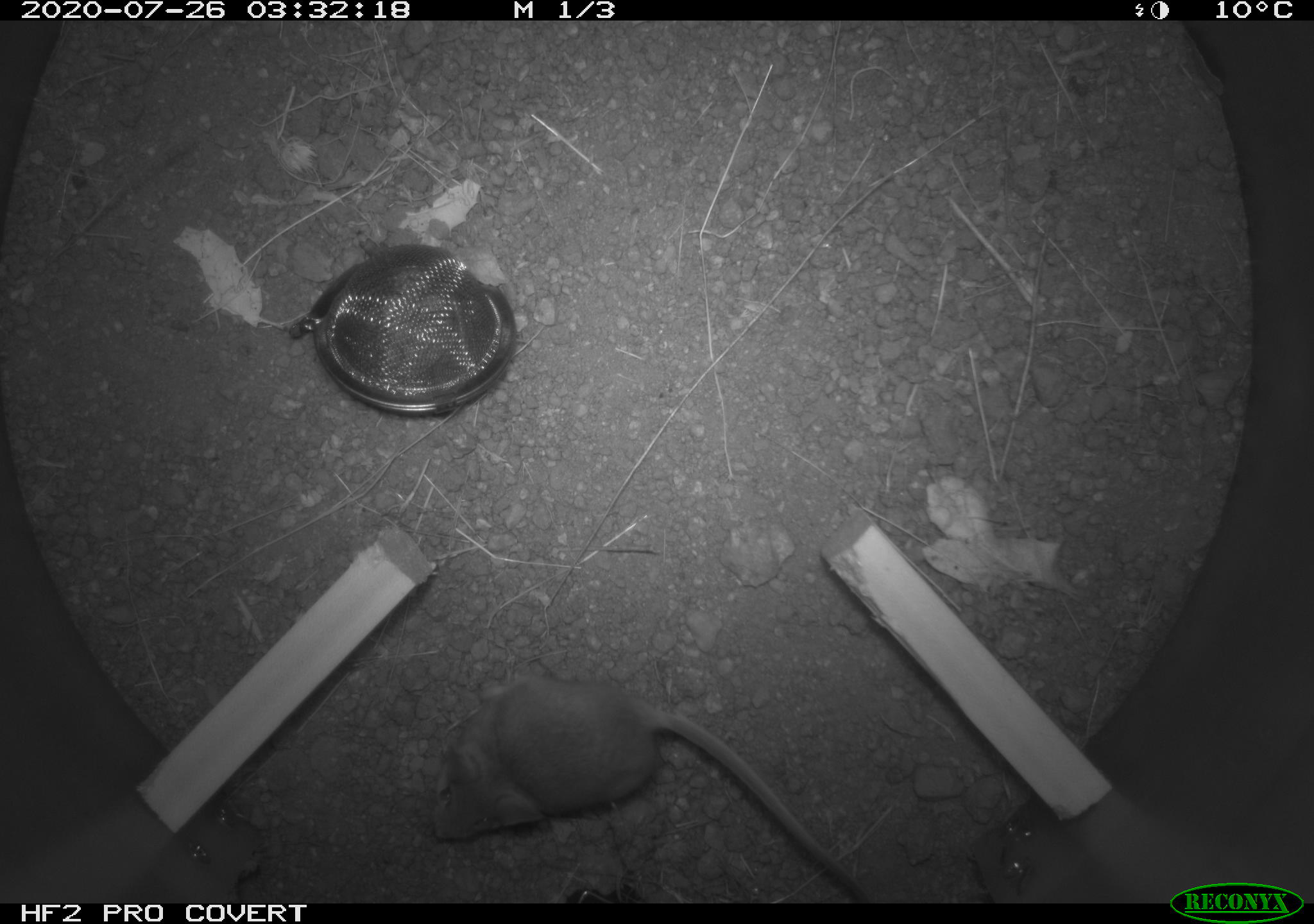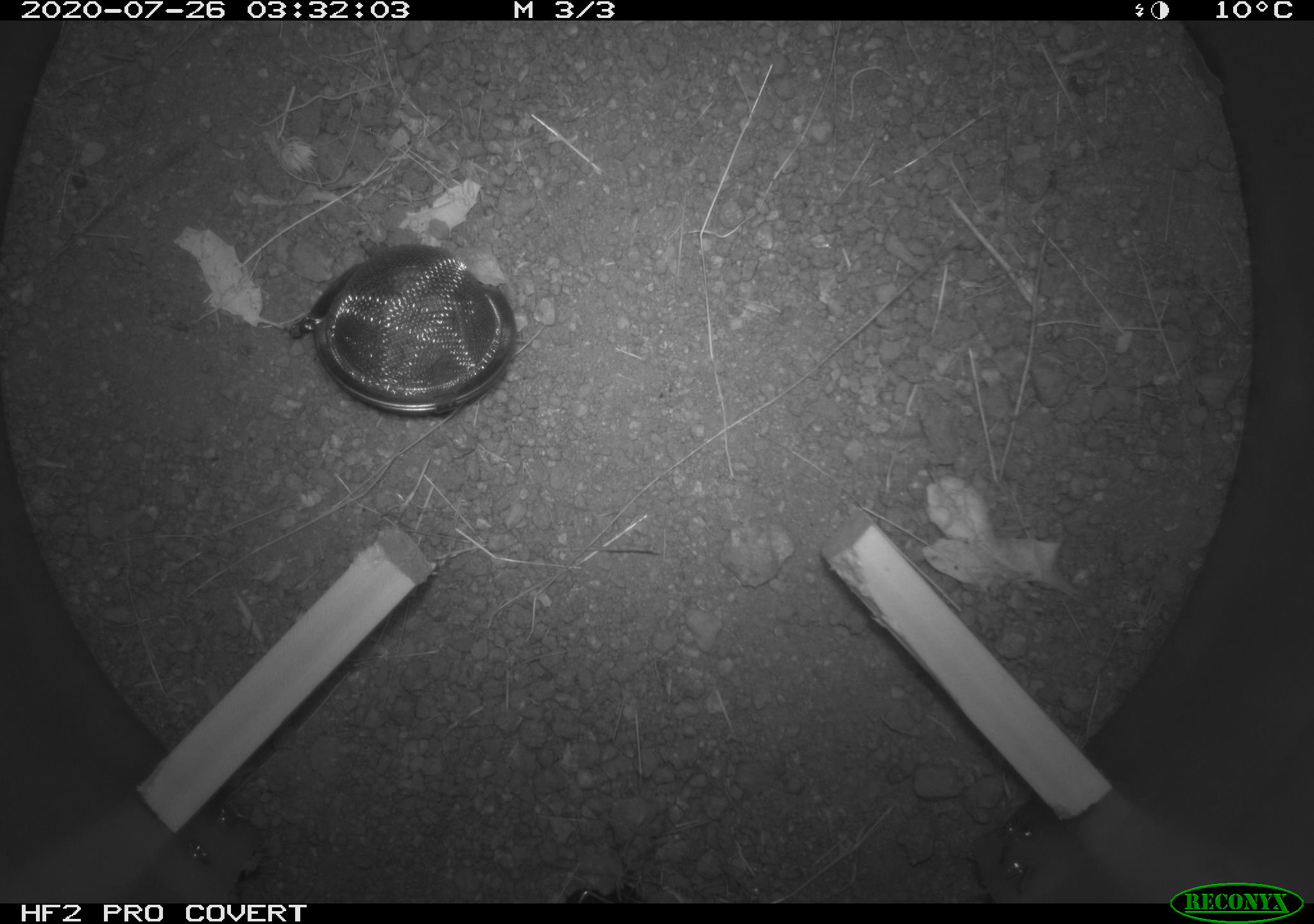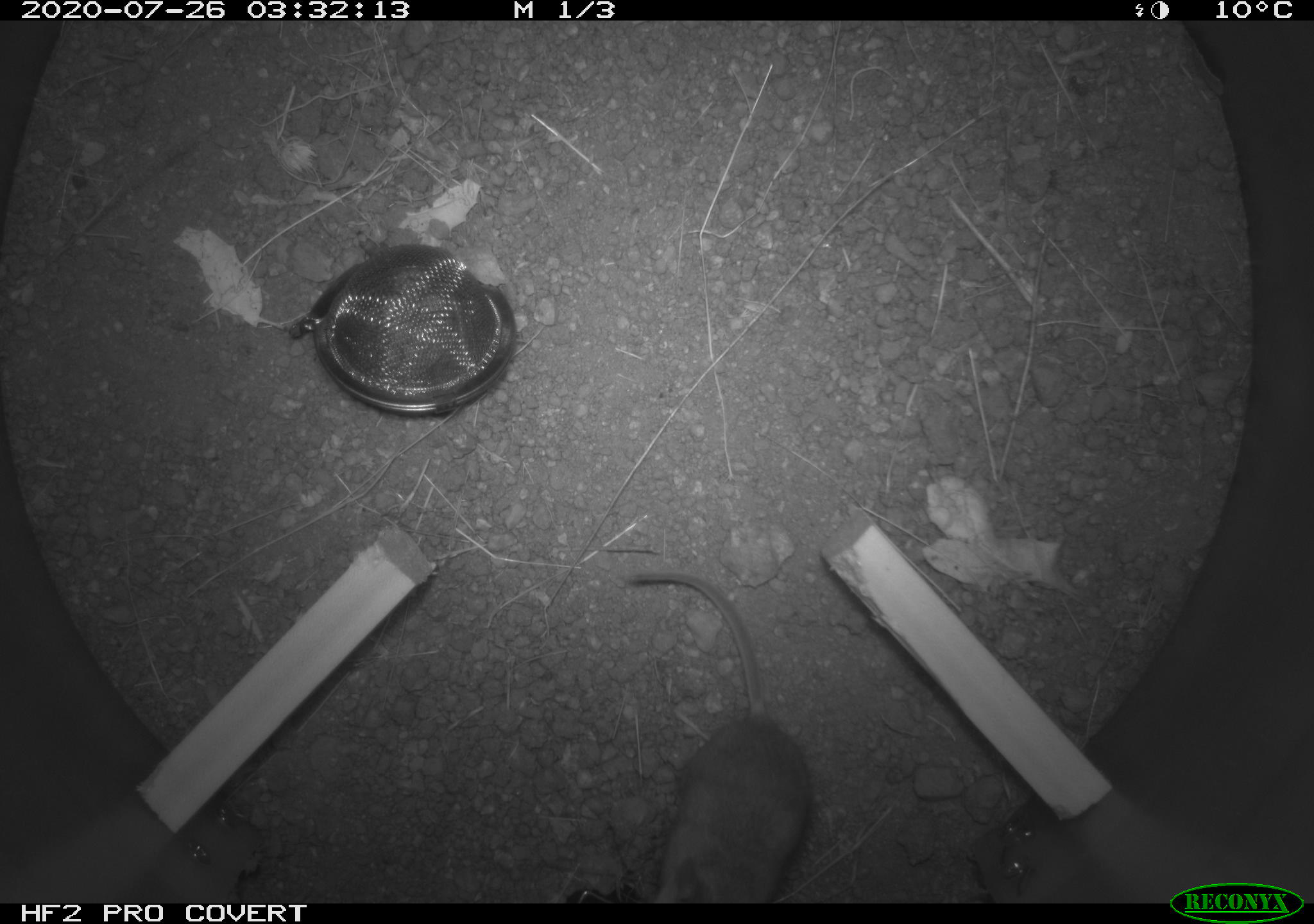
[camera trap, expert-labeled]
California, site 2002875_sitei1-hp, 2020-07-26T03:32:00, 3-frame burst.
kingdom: Animalia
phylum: Chordata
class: Mammalia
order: Rodentia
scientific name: Rodentia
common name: rodent